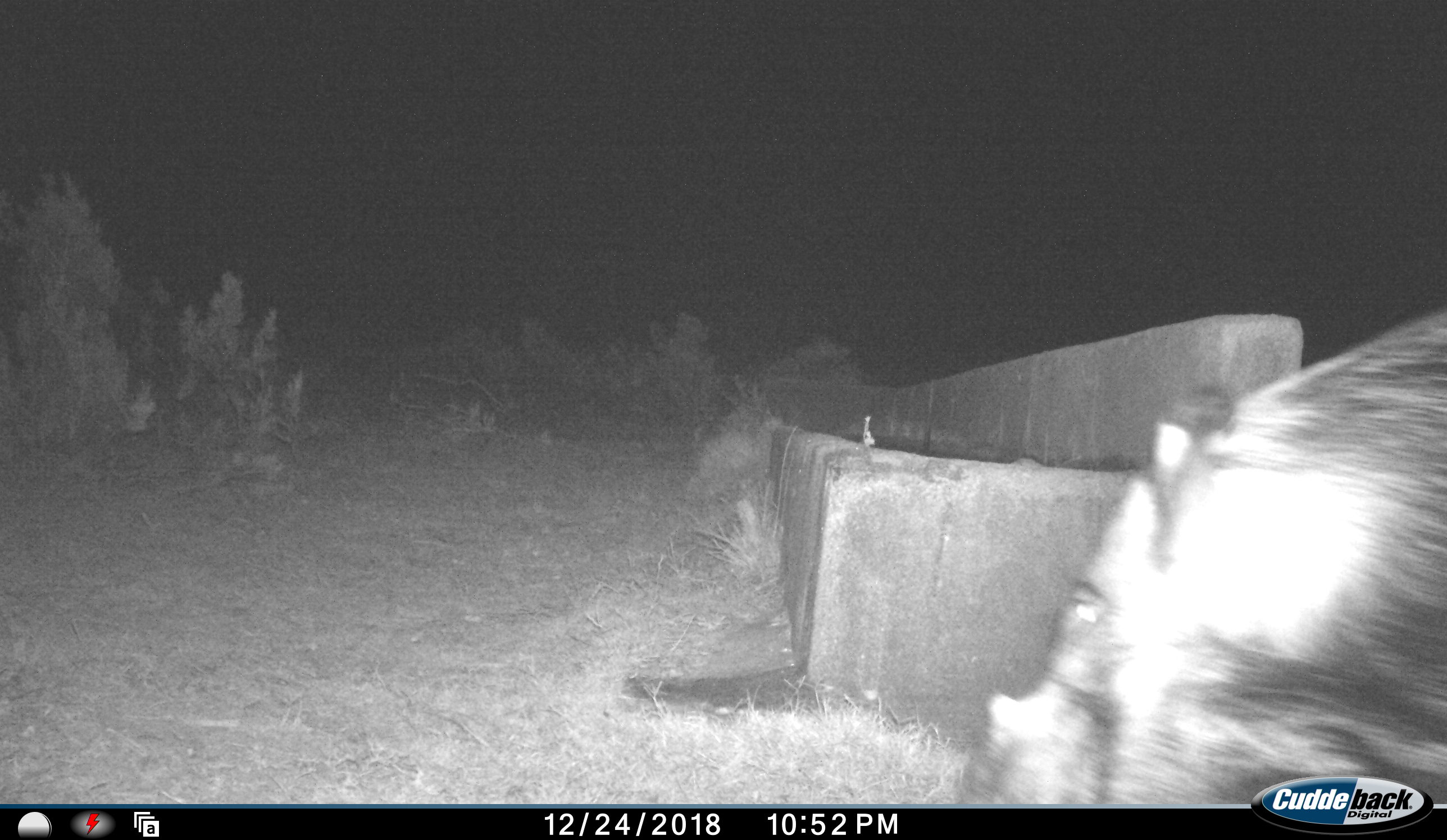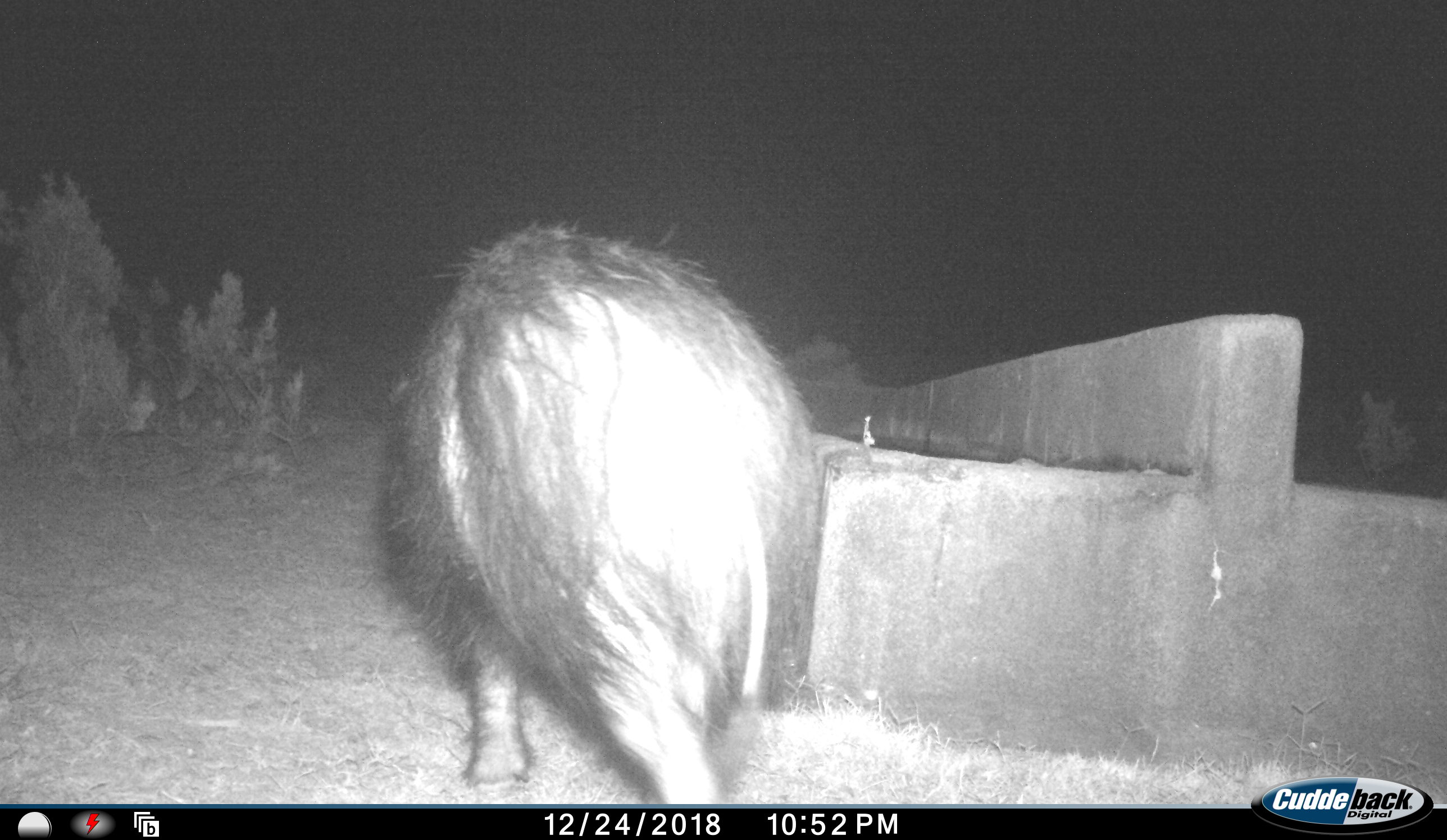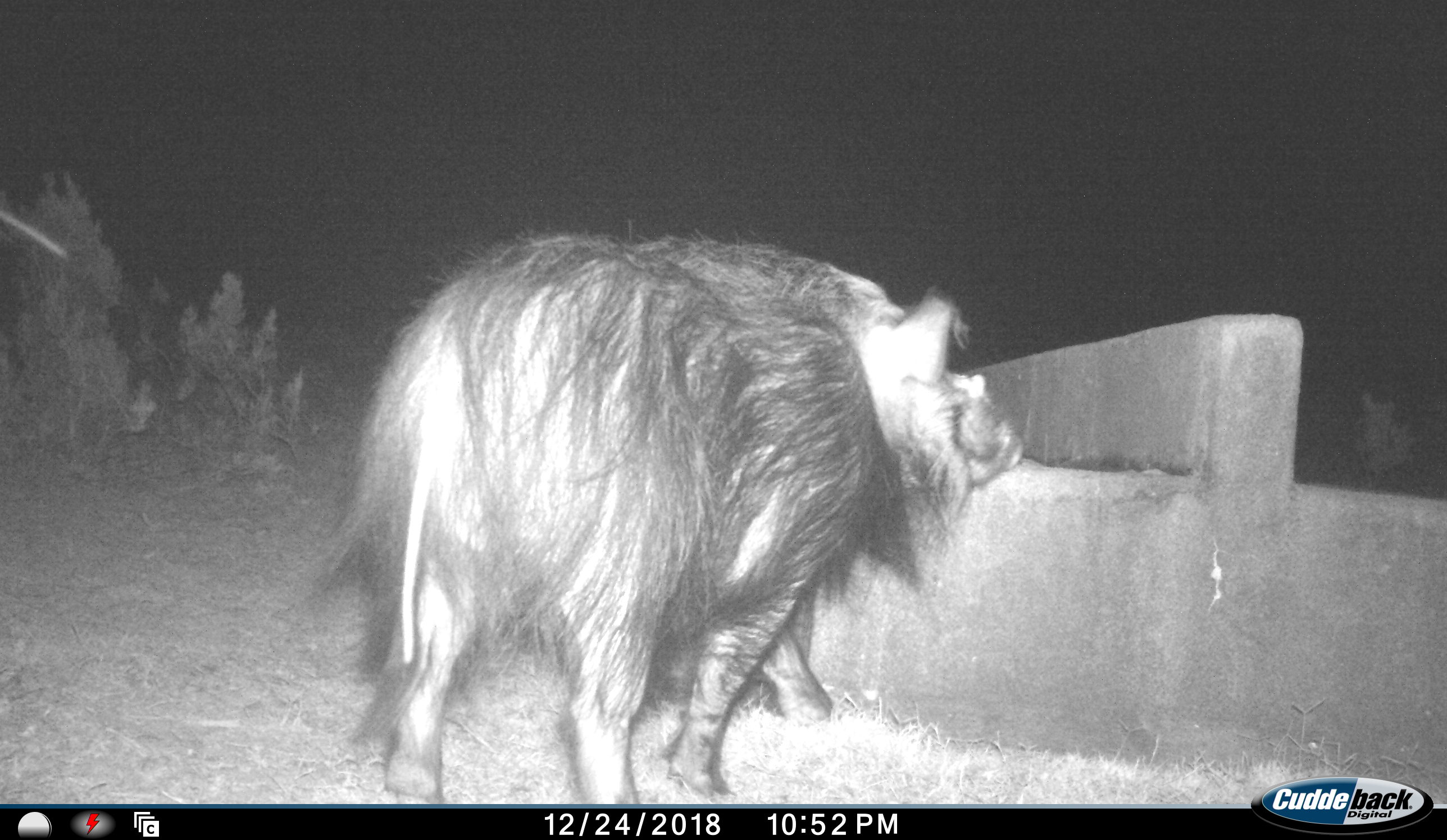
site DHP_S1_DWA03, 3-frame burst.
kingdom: Animalia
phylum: Chordata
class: Mammalia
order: Artiodactyla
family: Suidae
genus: Potamochoerus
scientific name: Potamochoerus larvatus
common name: bushpig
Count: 1.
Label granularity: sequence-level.